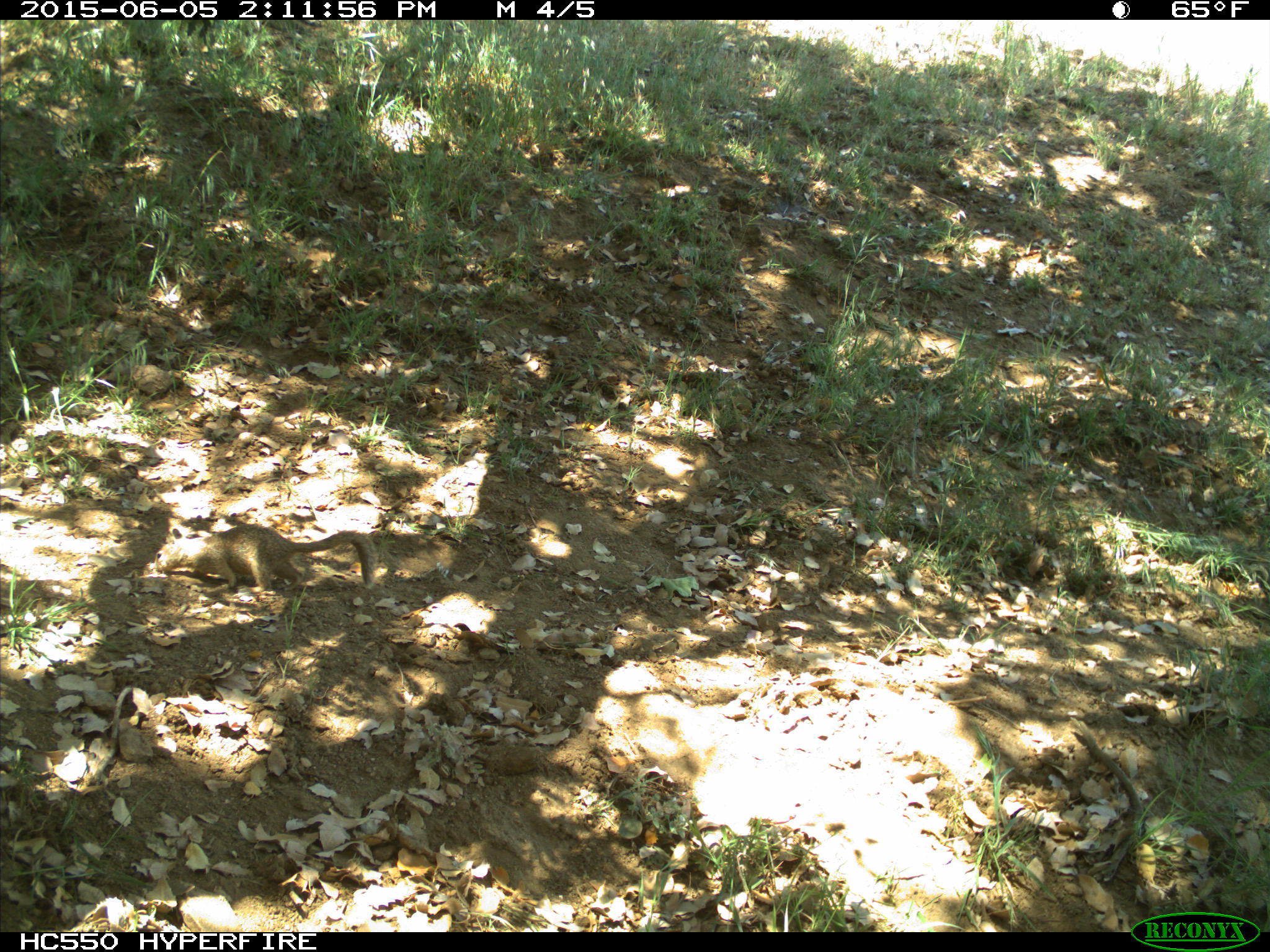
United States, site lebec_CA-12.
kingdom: Animalia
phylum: Chordata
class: Mammalia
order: Rodentia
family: Sciuridae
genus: Otospermophilus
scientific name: Otospermophilus beecheyi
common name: california ground squirrel